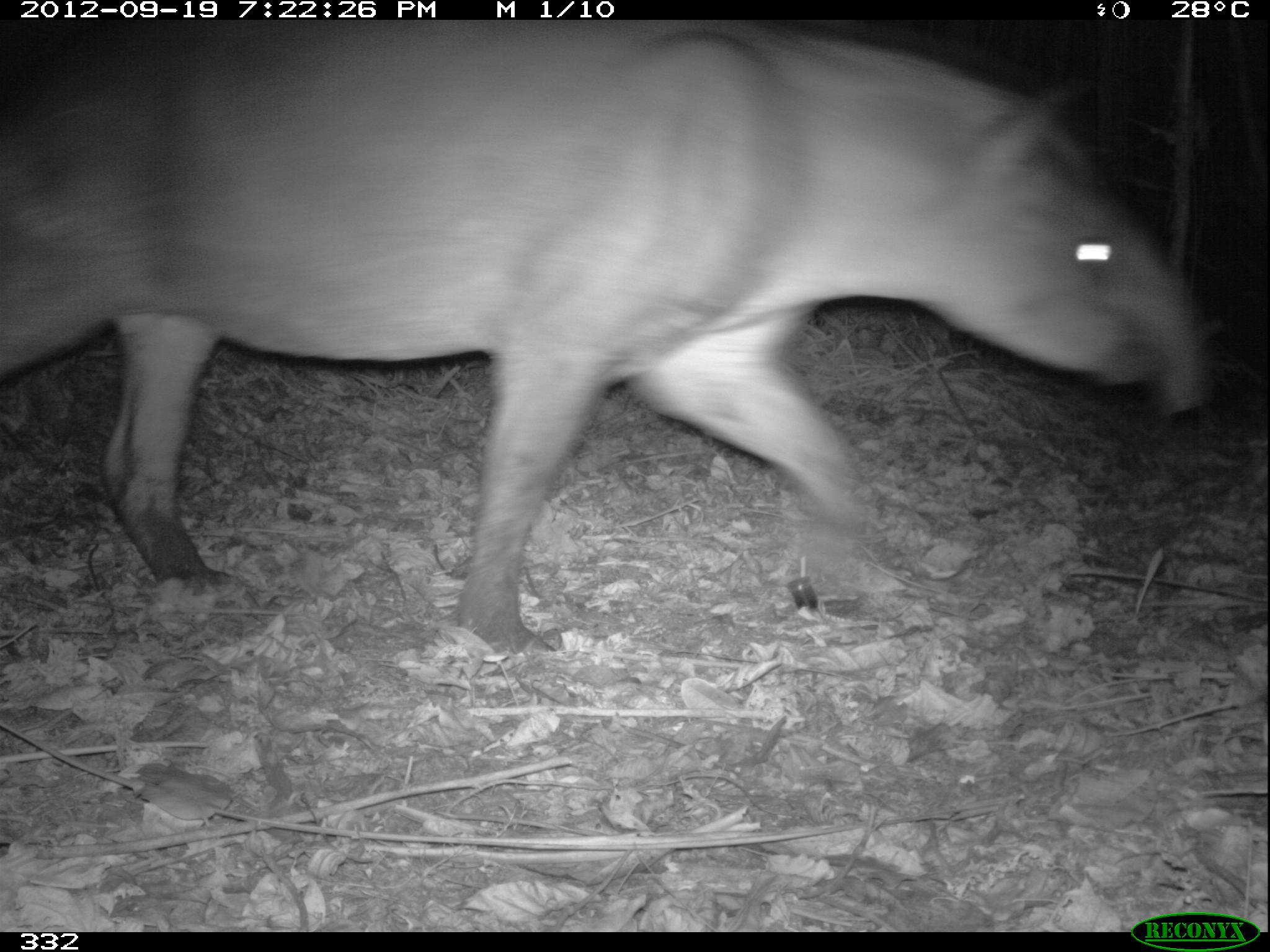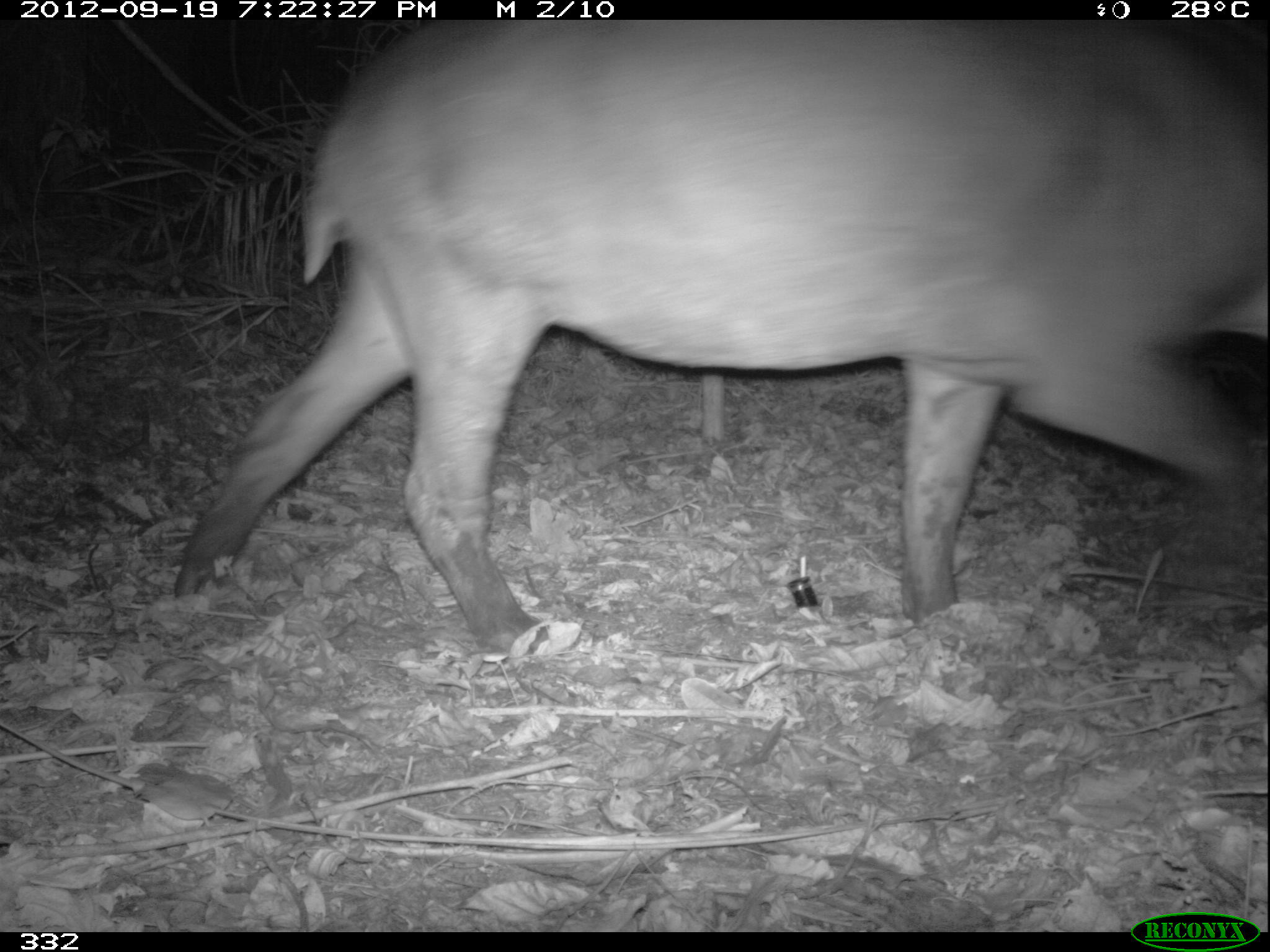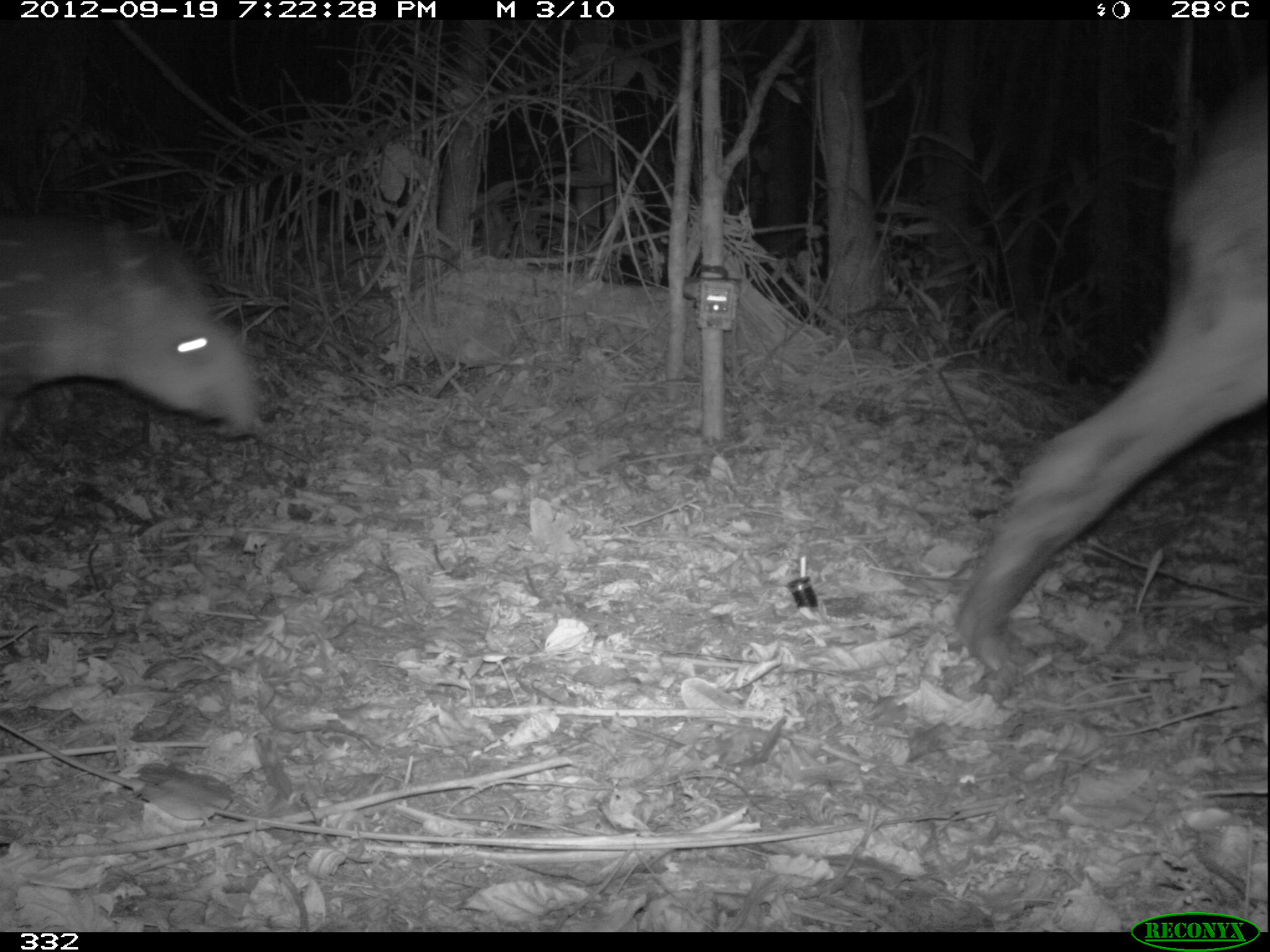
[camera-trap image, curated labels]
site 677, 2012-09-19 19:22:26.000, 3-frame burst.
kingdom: Animalia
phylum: Chordata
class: Mammalia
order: Perissodactyla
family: Tapiridae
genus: Tapirus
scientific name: Tapirus terrestris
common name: south american tapir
Tapirus terrestris (south american tapir).